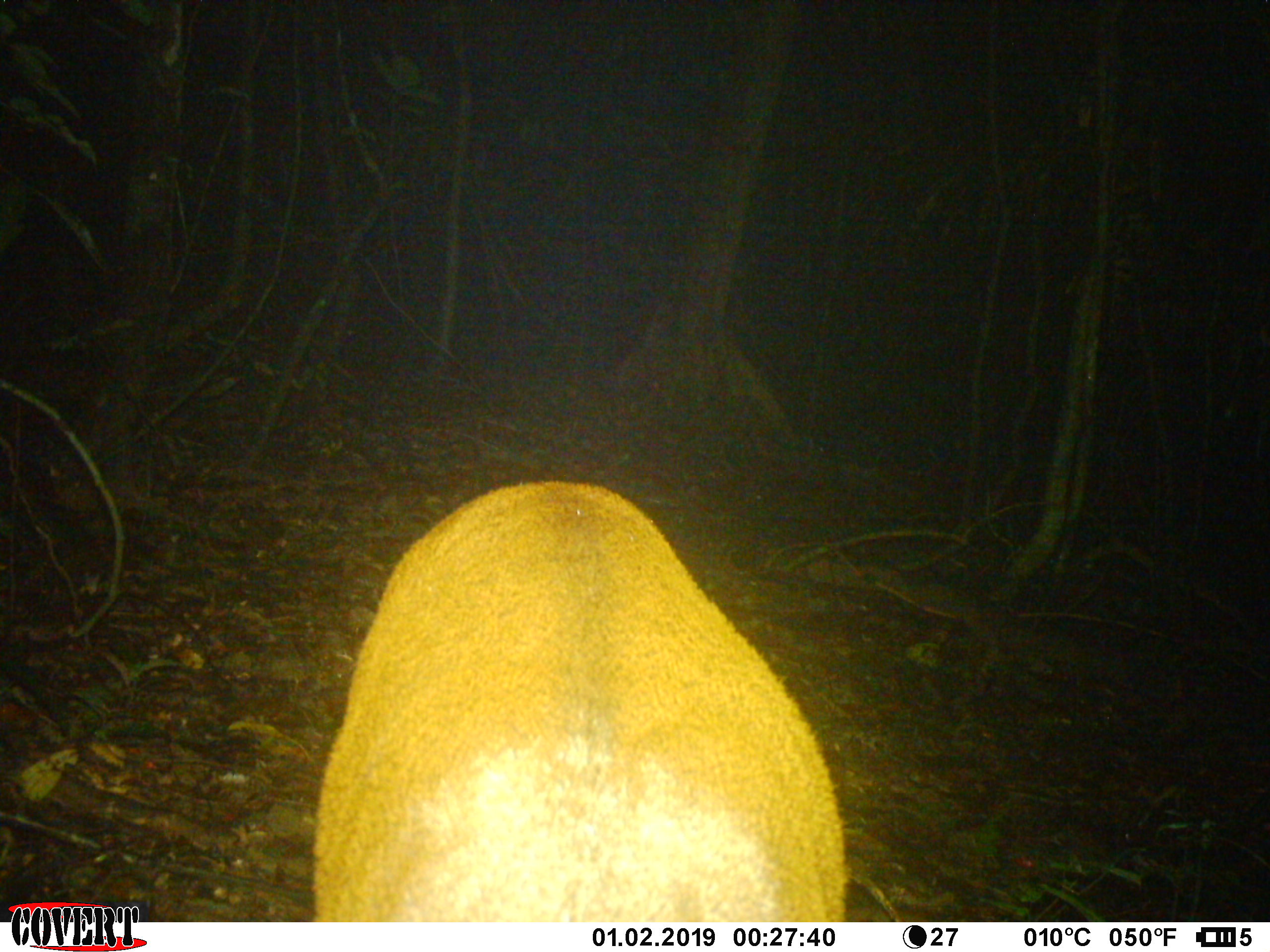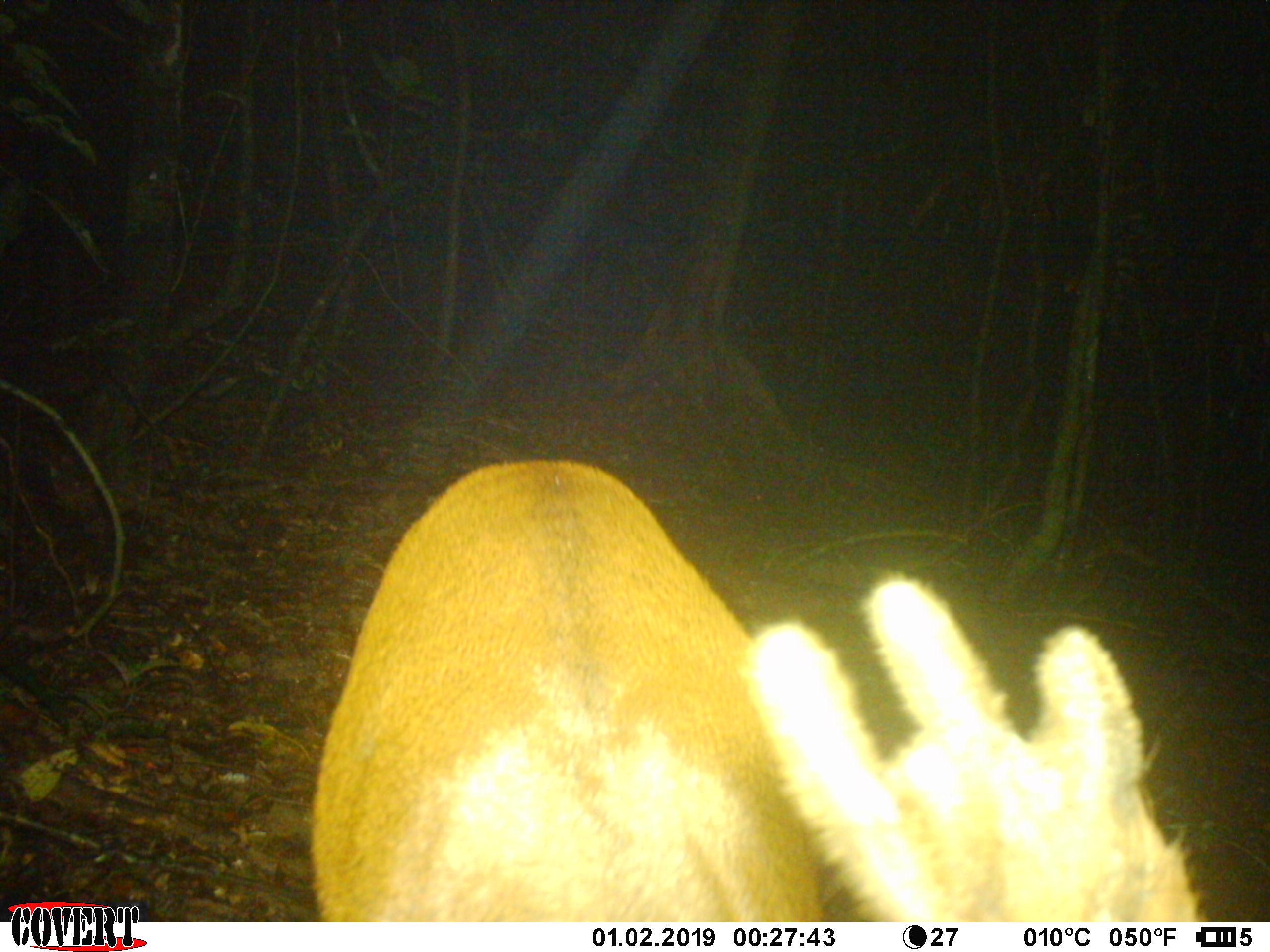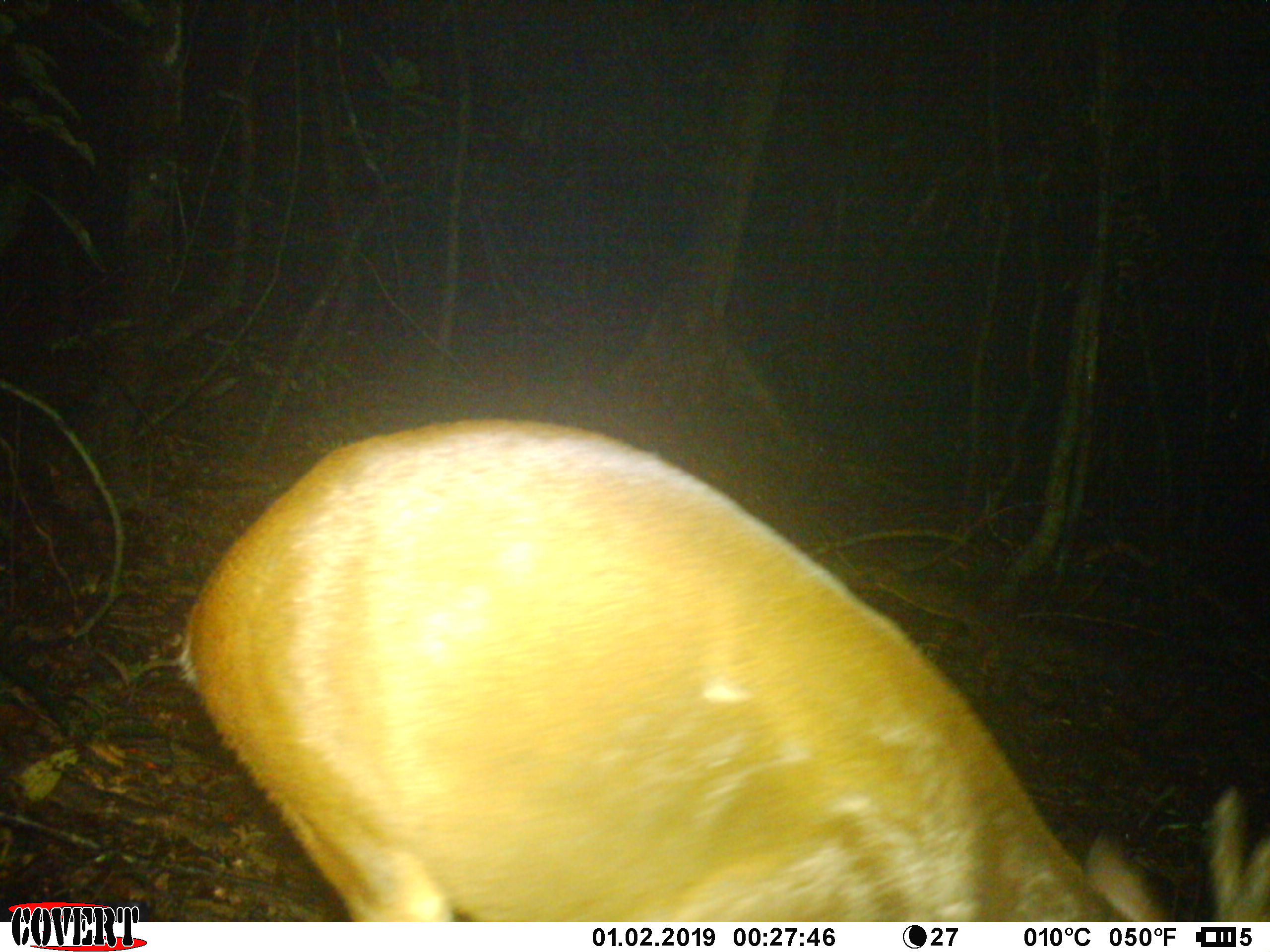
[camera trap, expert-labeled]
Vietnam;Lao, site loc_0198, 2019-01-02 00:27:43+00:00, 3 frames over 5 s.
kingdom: Animalia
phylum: Chordata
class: Mammalia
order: Artiodactyla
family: Cervidae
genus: Muntiacus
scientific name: Muntiacus vuquangensis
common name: large-antlered muntjac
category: large antlered muntjac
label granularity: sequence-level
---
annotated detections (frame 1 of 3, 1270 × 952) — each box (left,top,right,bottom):
large antlered muntjac: (313,478,847,922)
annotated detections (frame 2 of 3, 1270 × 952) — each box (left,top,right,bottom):
large antlered muntjac: (309,456,1198,921)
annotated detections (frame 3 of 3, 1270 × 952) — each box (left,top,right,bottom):
large antlered muntjac: (178,418,1270,922)